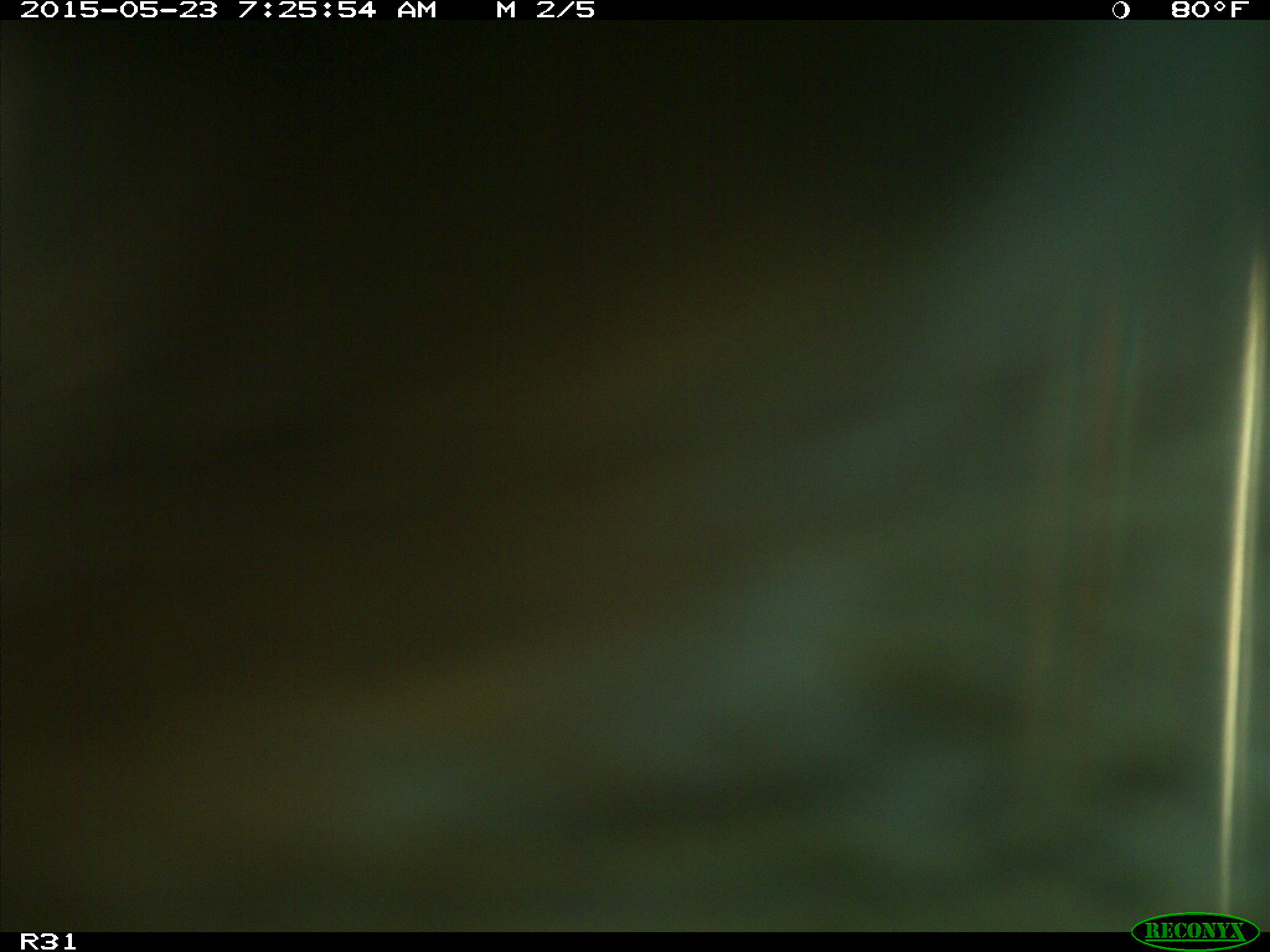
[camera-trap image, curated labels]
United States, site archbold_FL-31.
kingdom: Animalia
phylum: Chordata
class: Mammalia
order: Artiodactyla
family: Bovidae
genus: Bos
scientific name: Bos taurus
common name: domestic cow